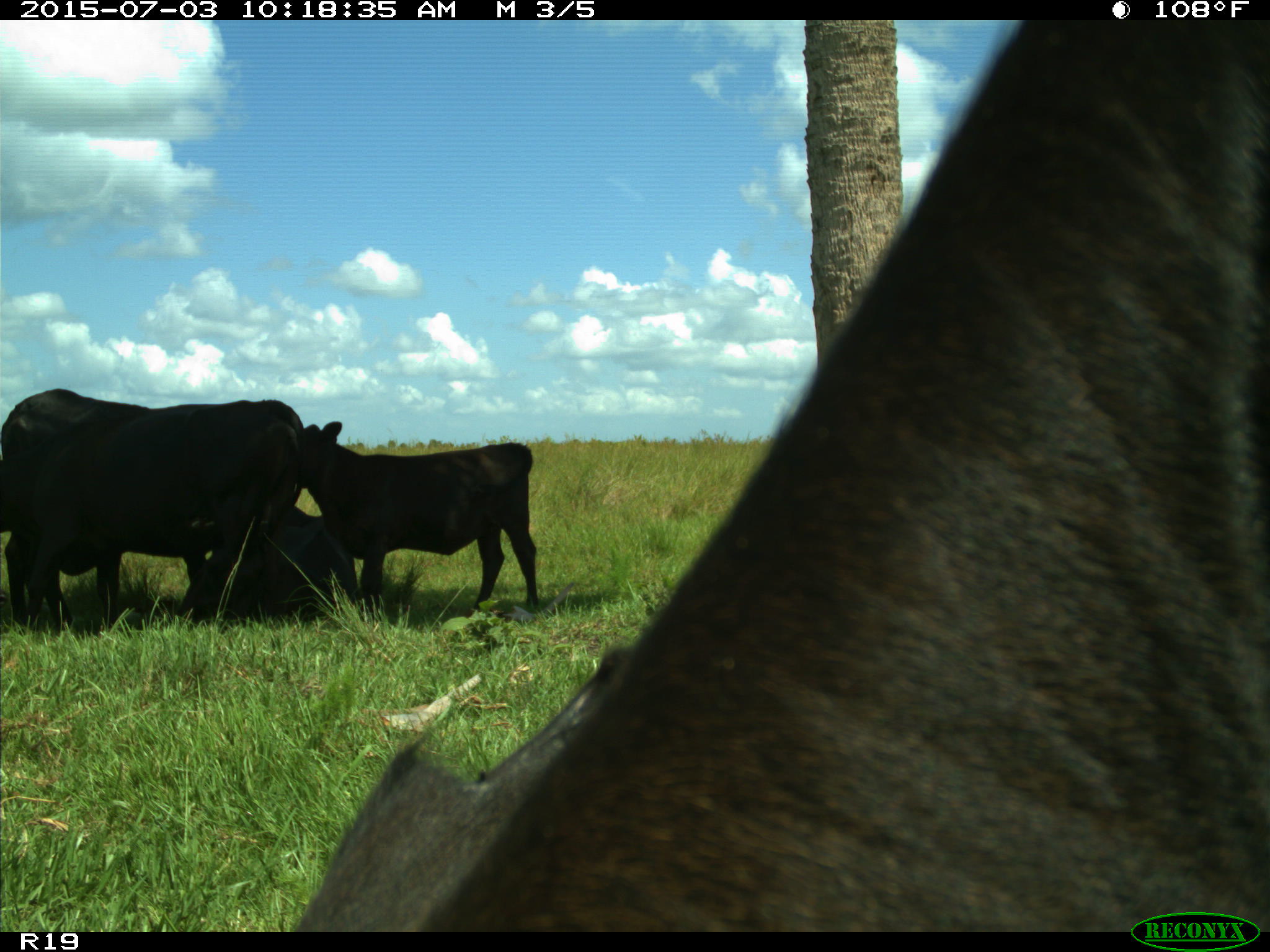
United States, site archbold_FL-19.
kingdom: Animalia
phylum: Chordata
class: Mammalia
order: Artiodactyla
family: Bovidae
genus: Bos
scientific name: Bos taurus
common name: domestic cow